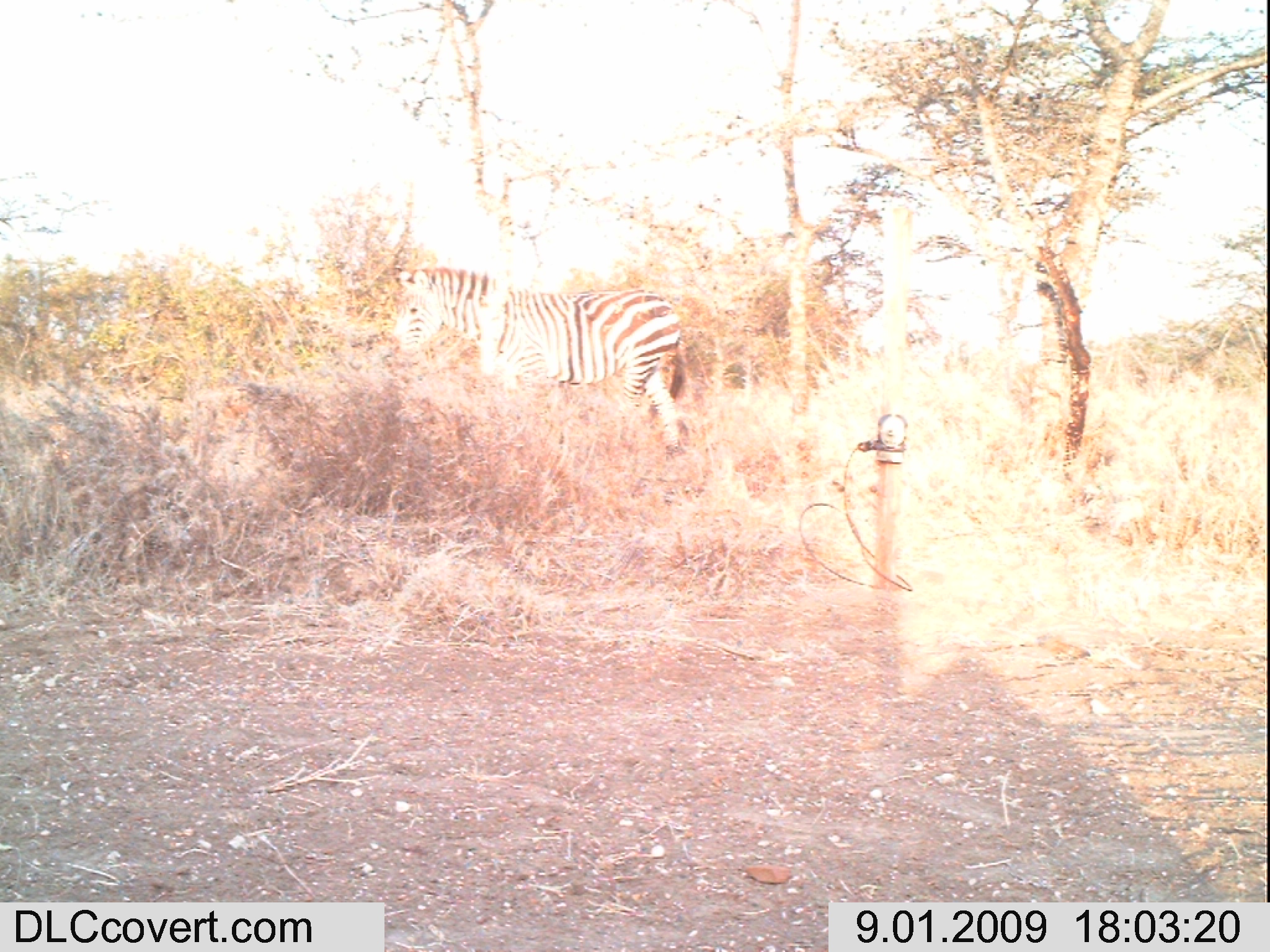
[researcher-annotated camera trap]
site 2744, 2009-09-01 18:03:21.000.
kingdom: Animalia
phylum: Chordata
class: Mammalia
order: Perissodactyla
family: Equidae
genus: Equus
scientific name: Equus quagga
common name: plains zebra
Equus quagga (plains zebra), count 1.